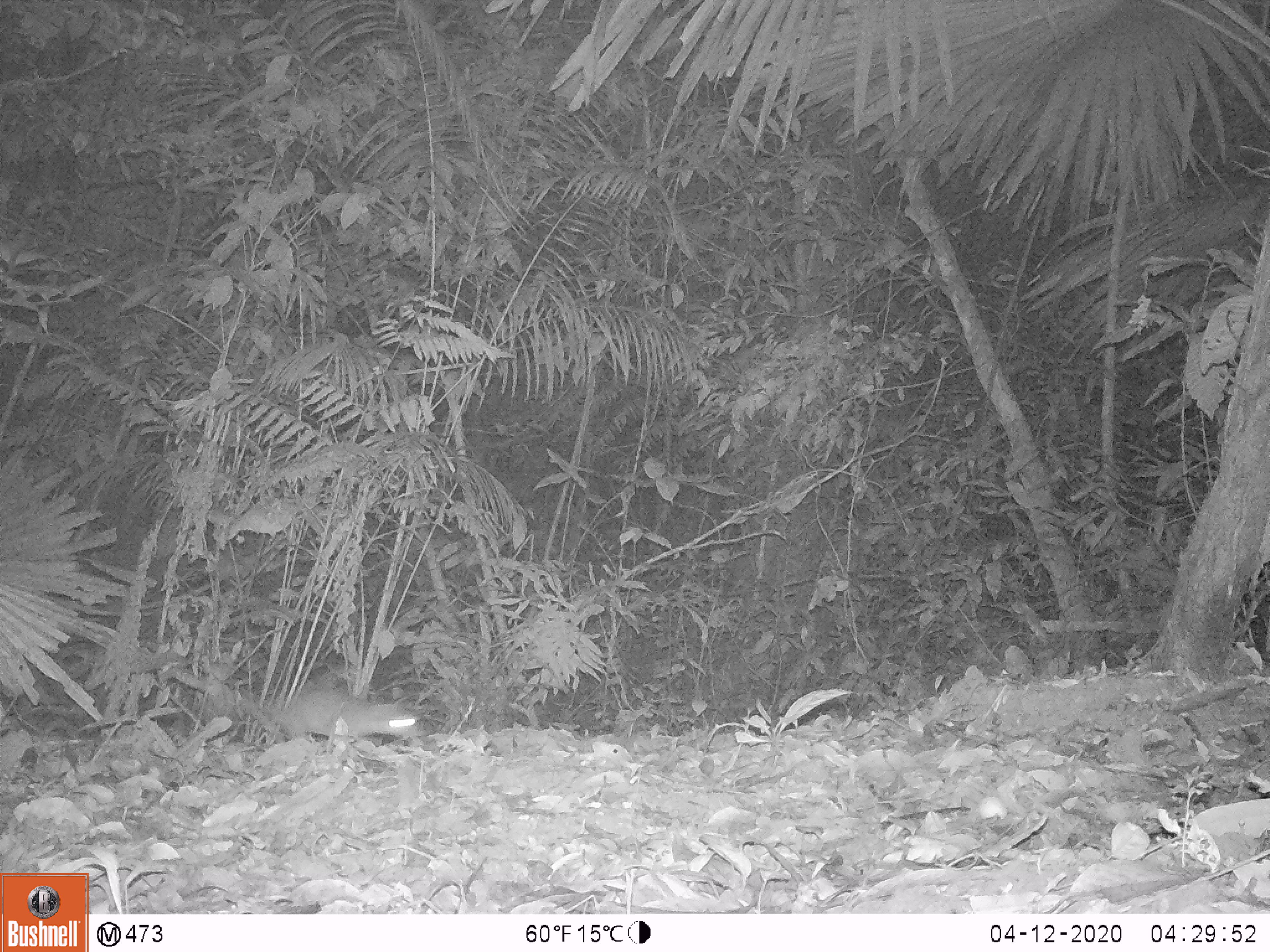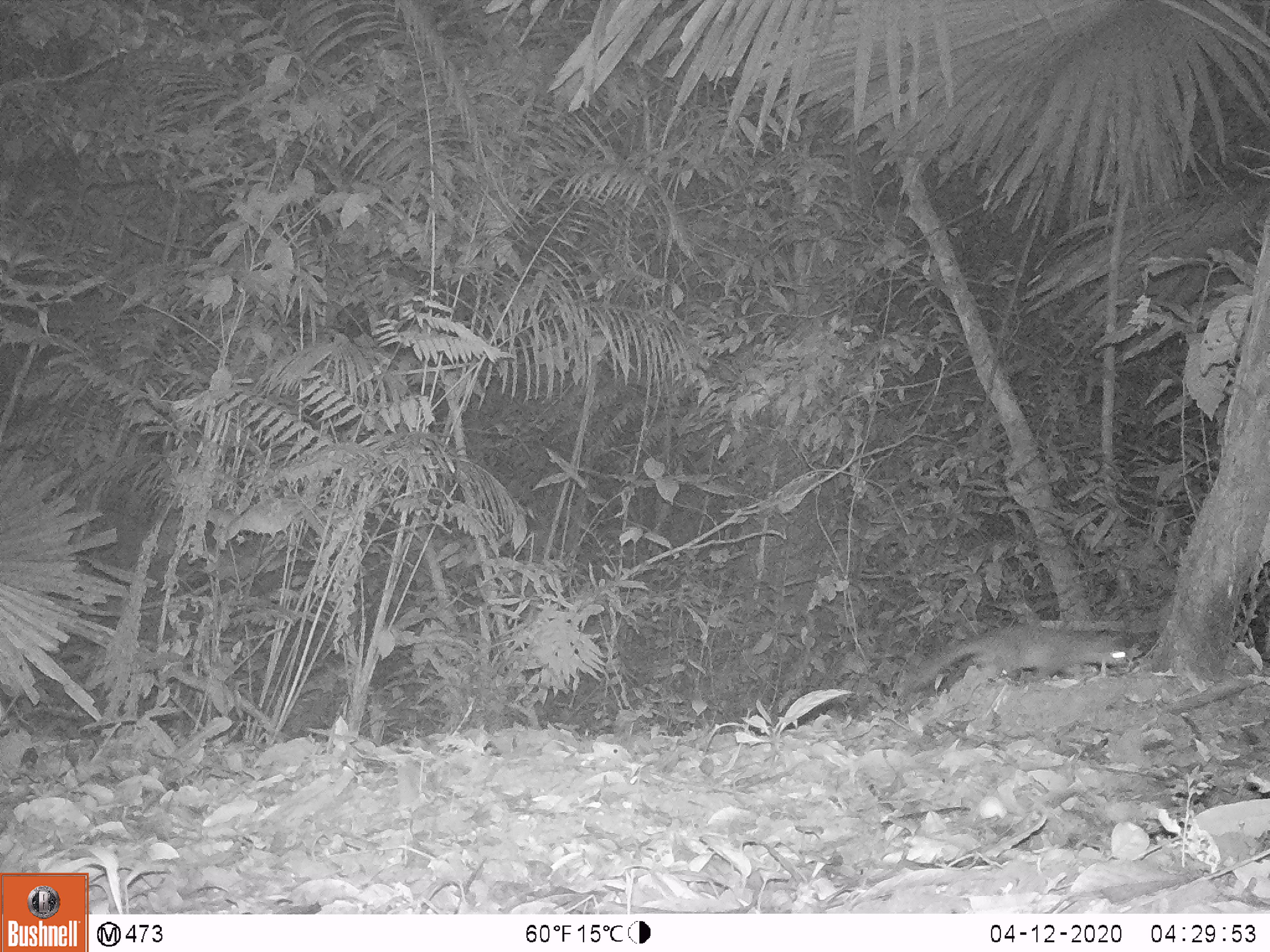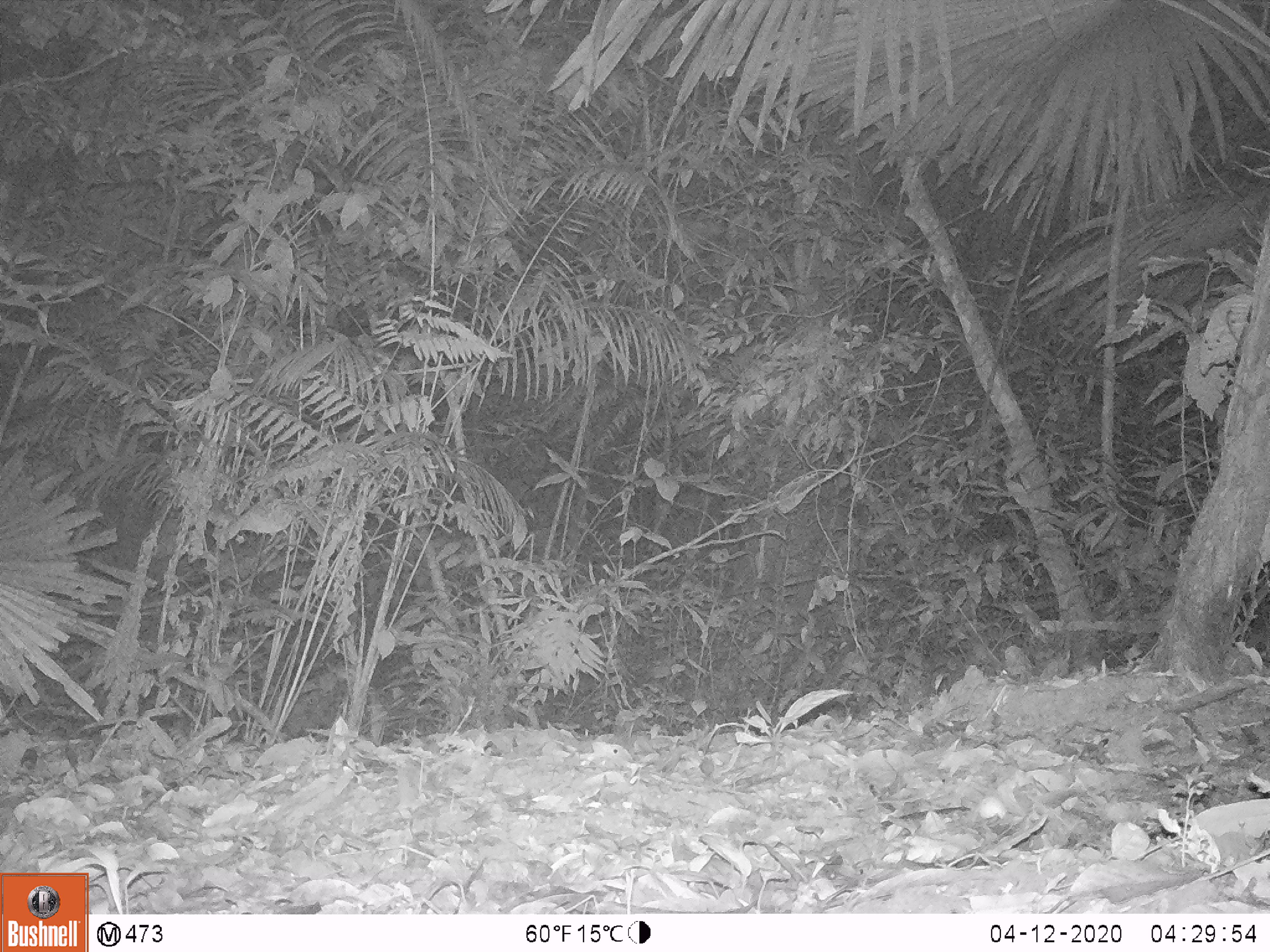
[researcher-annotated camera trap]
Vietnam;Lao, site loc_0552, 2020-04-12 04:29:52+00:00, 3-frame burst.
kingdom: Animalia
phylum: Chordata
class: Mammalia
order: Carnivora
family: Mustelidae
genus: Melogale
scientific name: Melogale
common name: ferret badger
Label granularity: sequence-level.